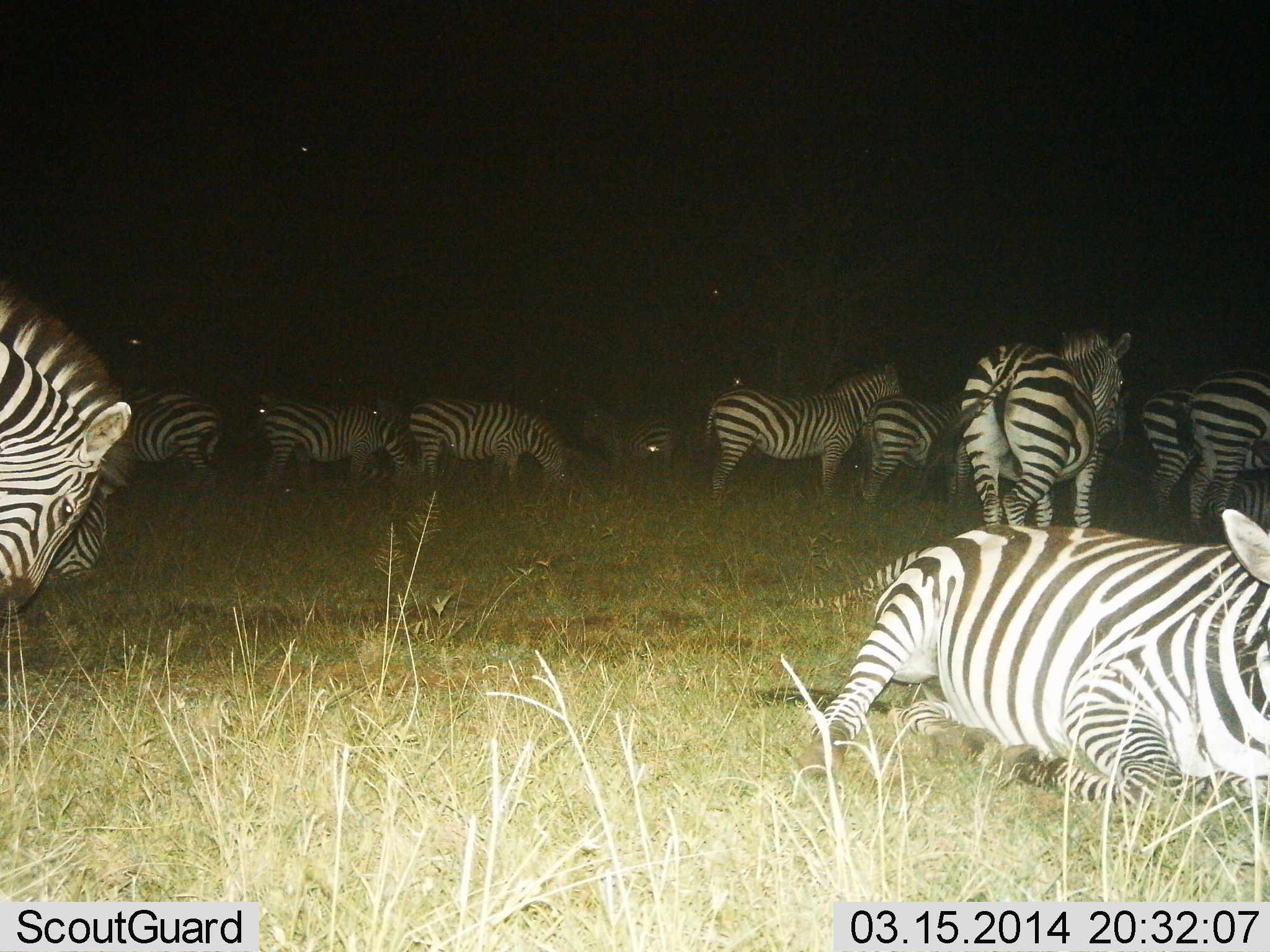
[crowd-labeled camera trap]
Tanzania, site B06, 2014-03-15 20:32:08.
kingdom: Animalia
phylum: Chordata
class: Mammalia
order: Perissodactyla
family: Equidae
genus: Equus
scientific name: Equus quagga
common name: plains zebra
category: zebra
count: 11-50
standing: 70%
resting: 100%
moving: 0%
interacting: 10%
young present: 0%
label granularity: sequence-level